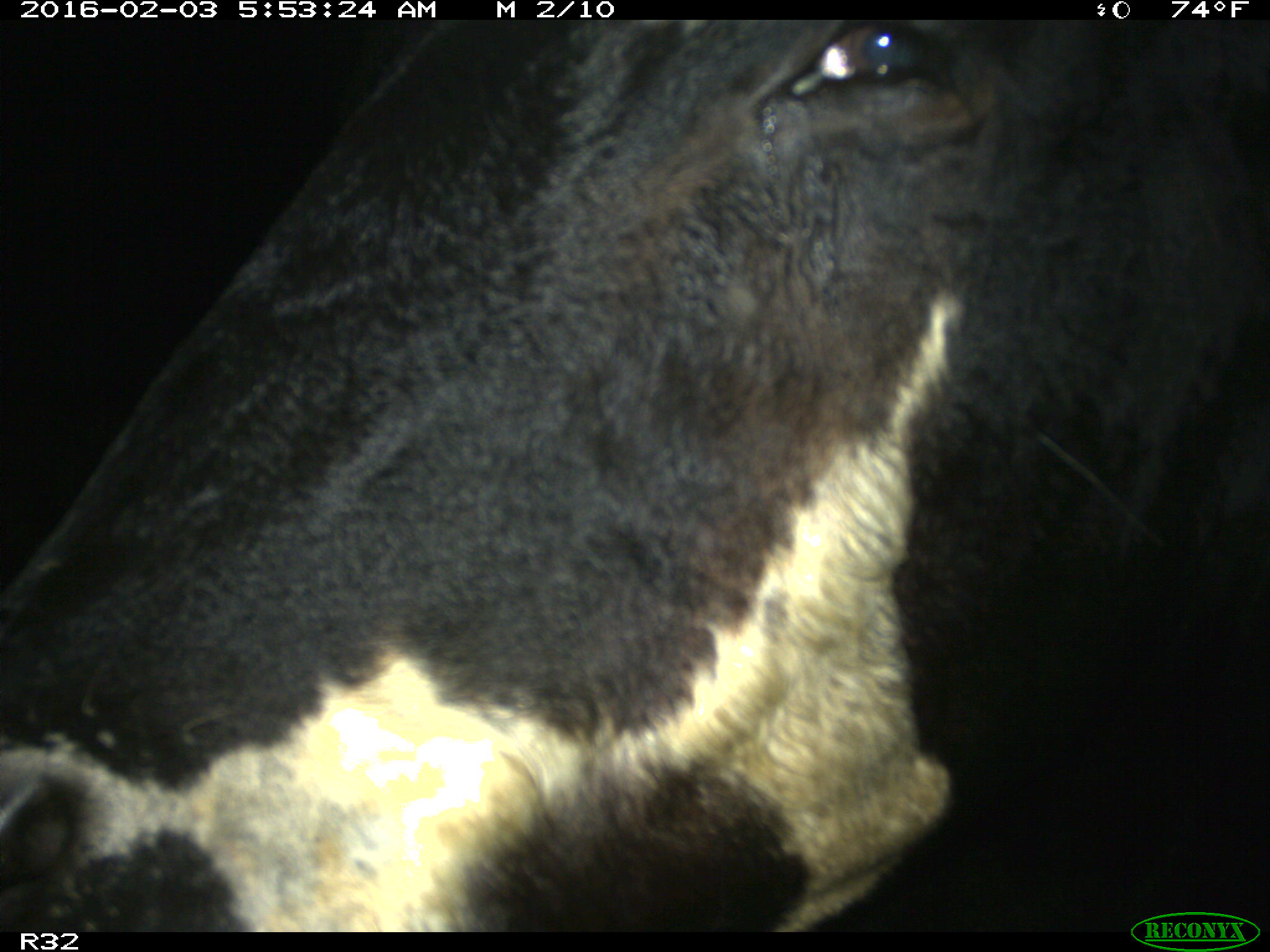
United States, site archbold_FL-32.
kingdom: Animalia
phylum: Chordata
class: Mammalia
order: Artiodactyla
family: Bovidae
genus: Bos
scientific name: Bos taurus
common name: domestic cow